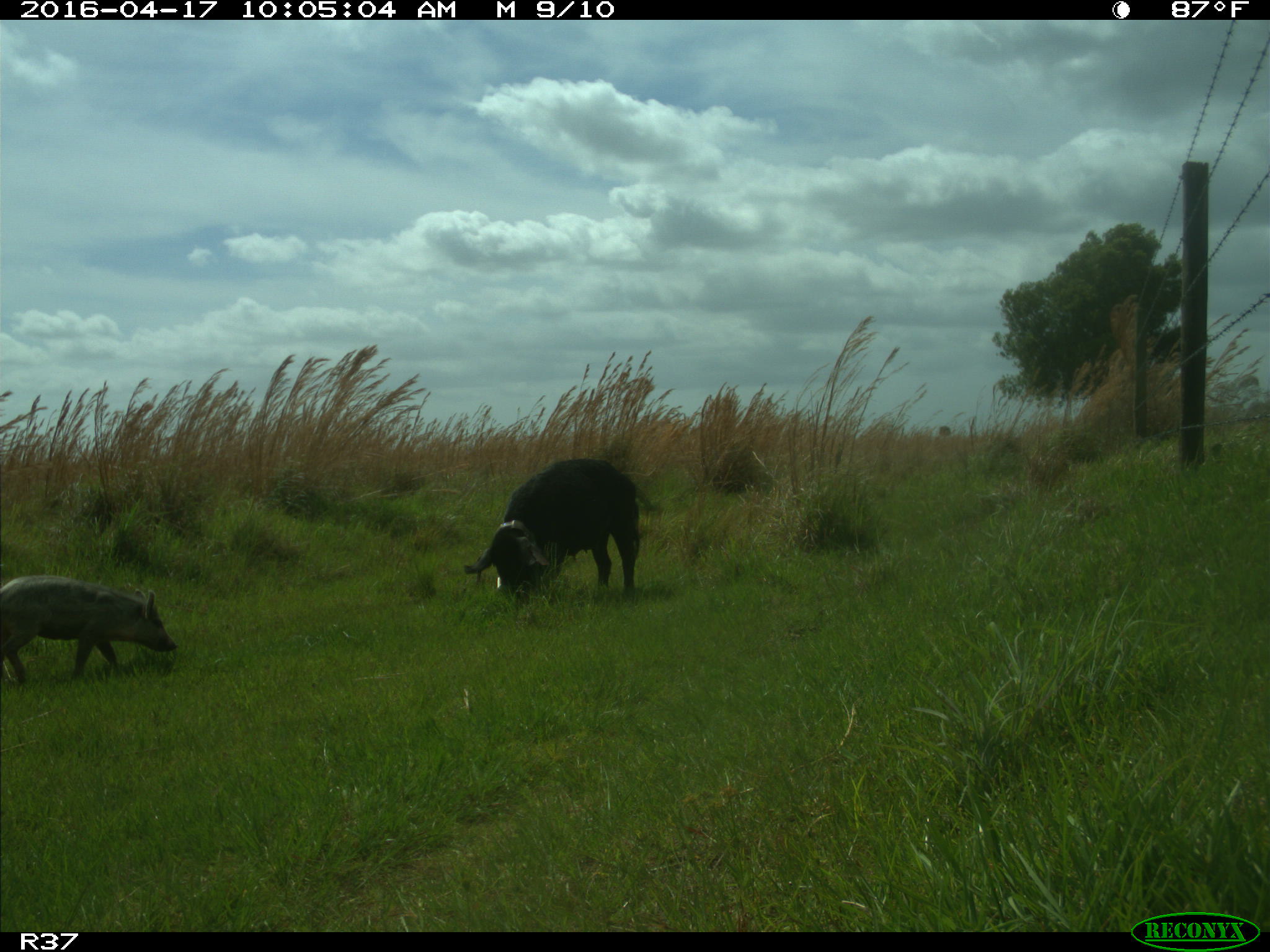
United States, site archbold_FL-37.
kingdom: Animalia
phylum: Chordata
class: Mammalia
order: Artiodactyla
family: Suidae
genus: Sus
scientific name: Sus scrofa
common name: wild boar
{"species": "Sus scrofa (wild boar)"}